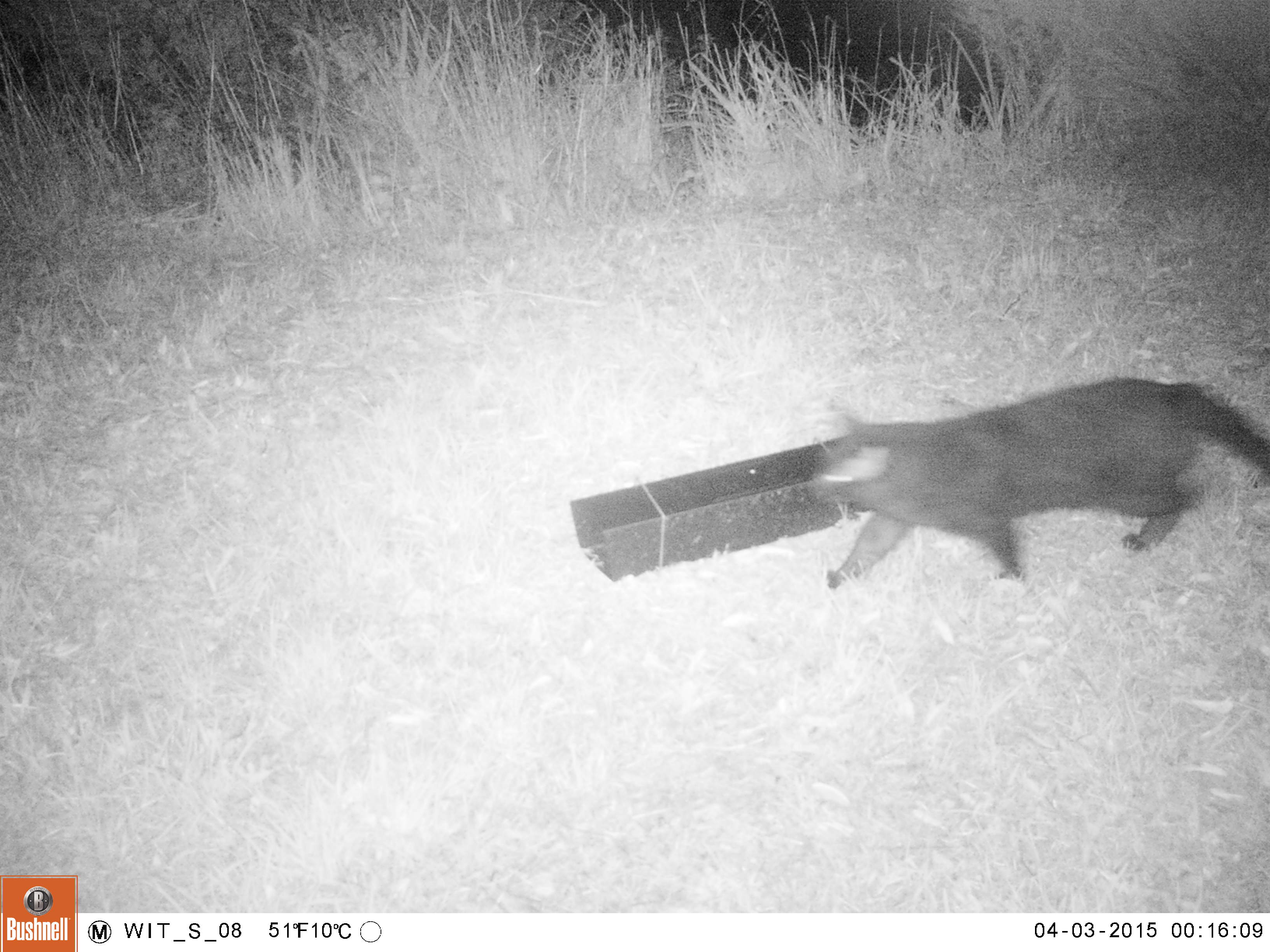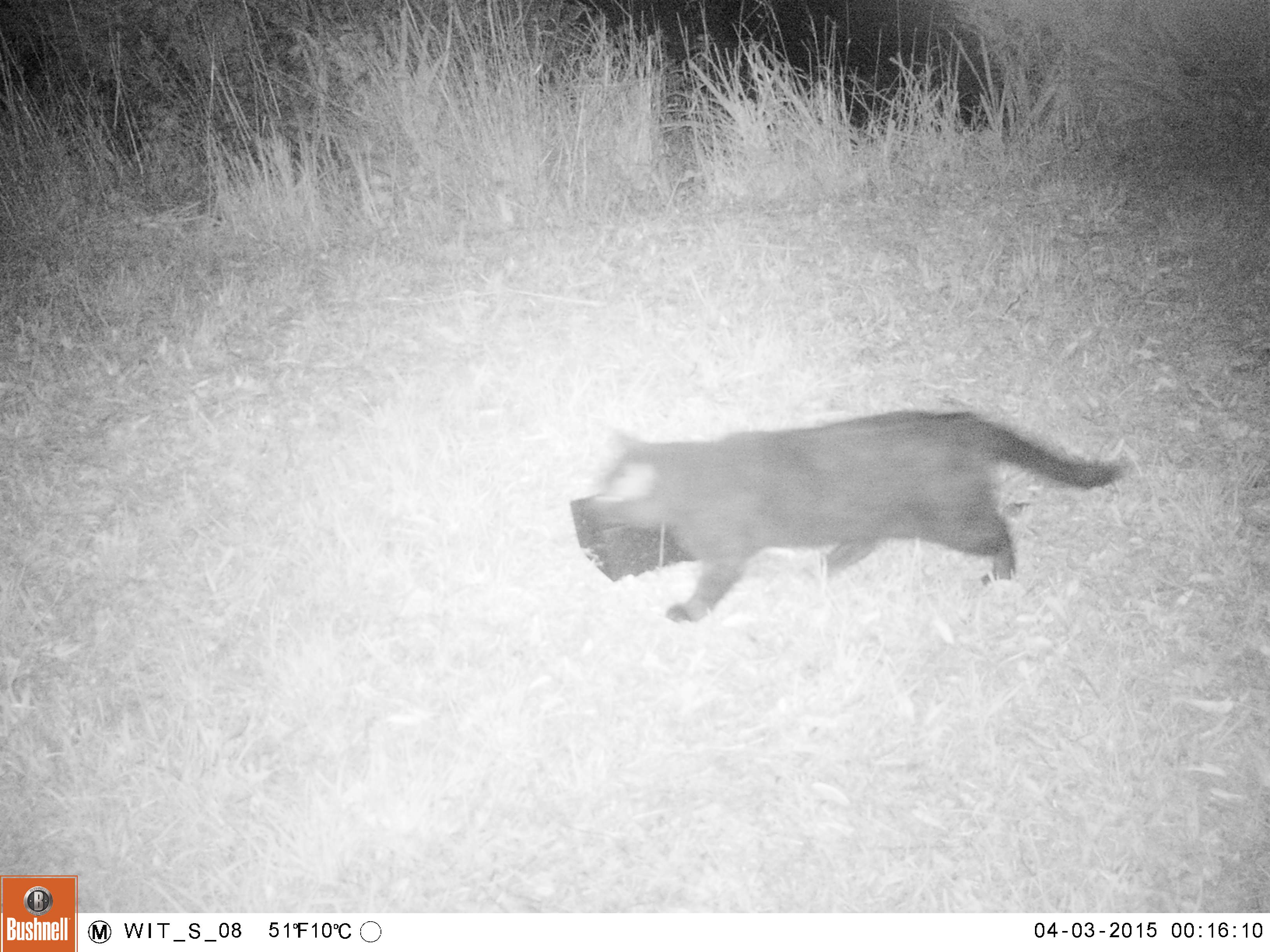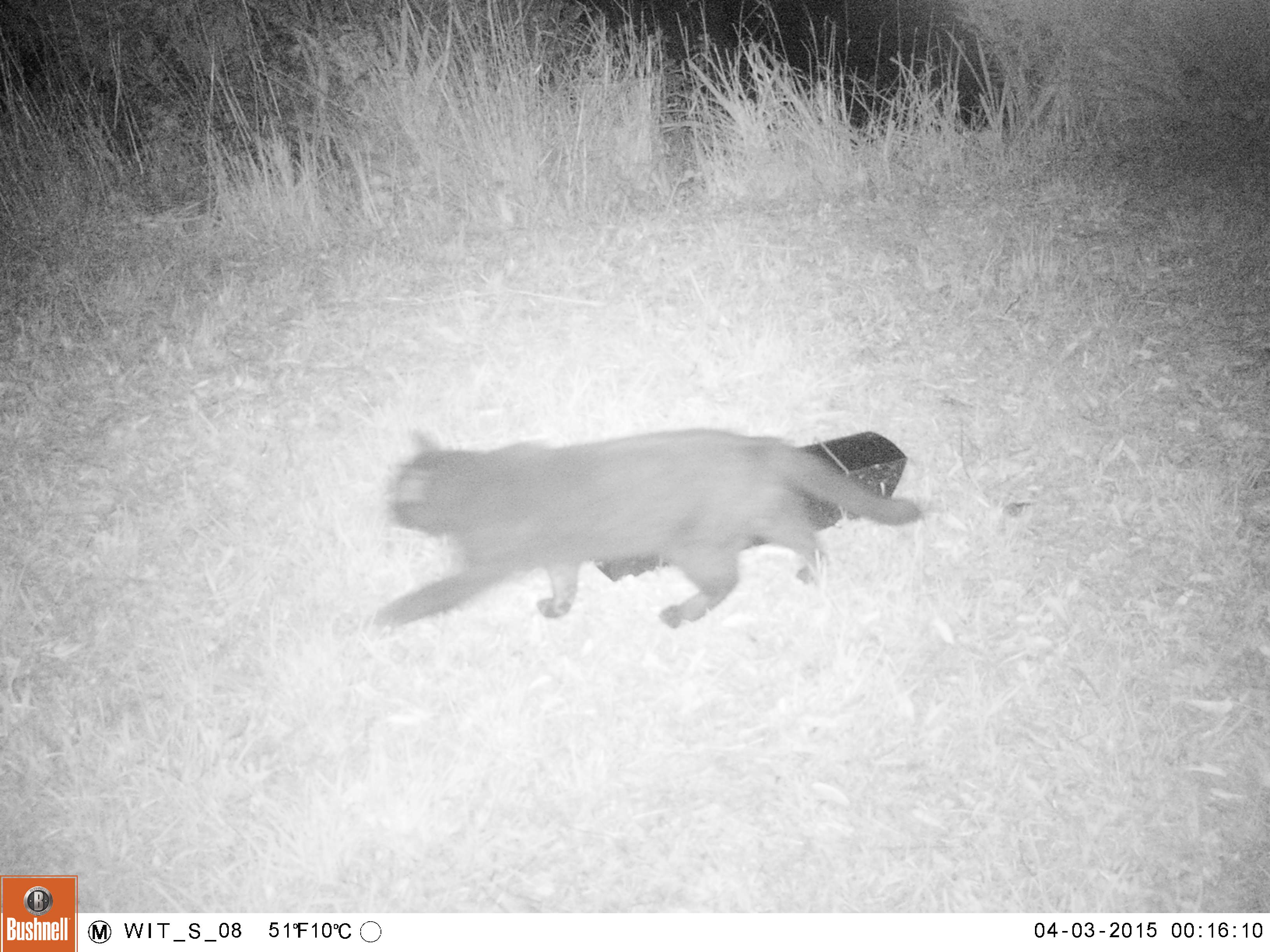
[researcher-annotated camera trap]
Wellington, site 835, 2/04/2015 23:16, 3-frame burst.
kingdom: Animalia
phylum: Chordata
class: Mammalia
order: Carnivora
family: Felidae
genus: Felis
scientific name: Felis catus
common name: cat